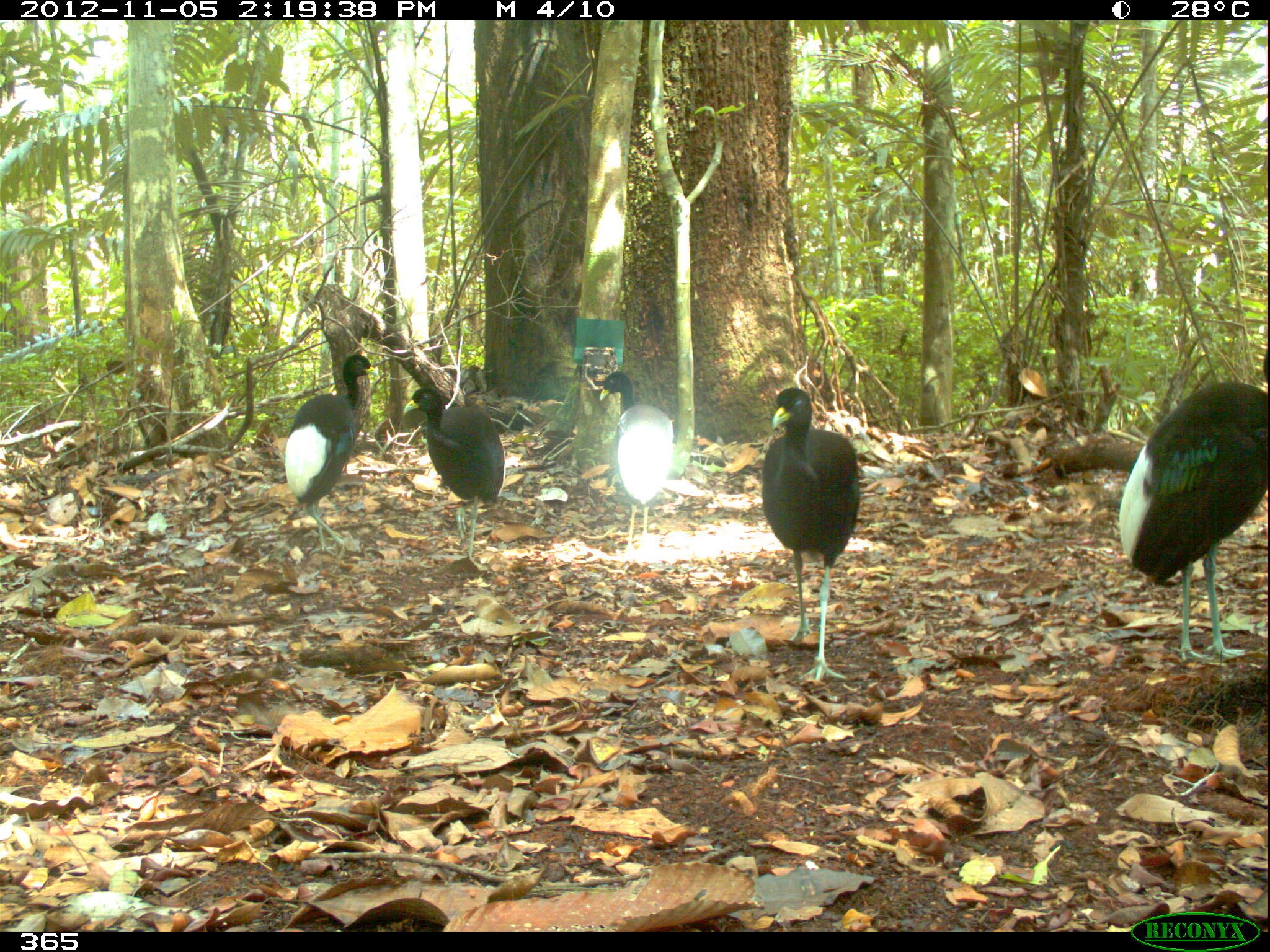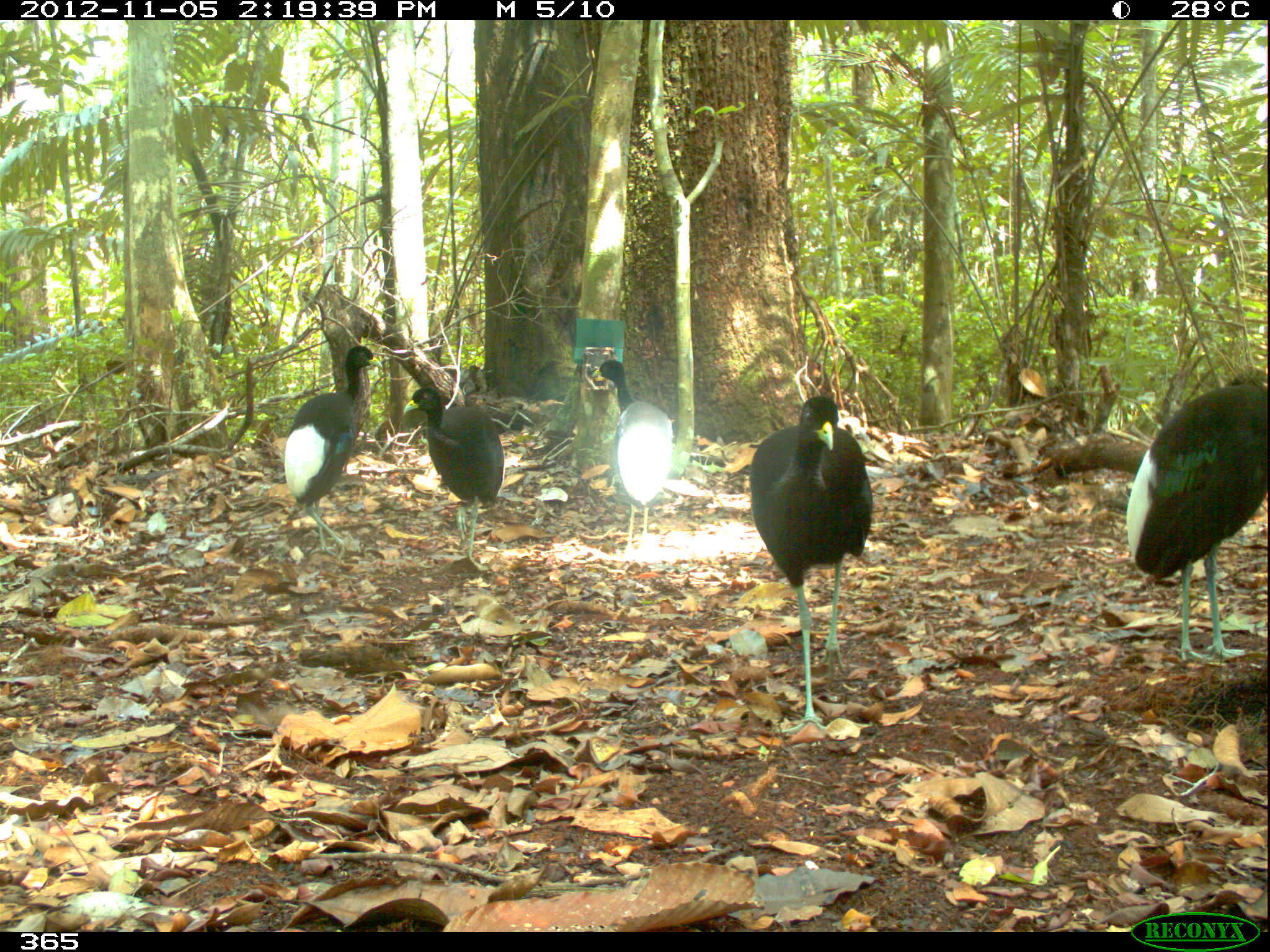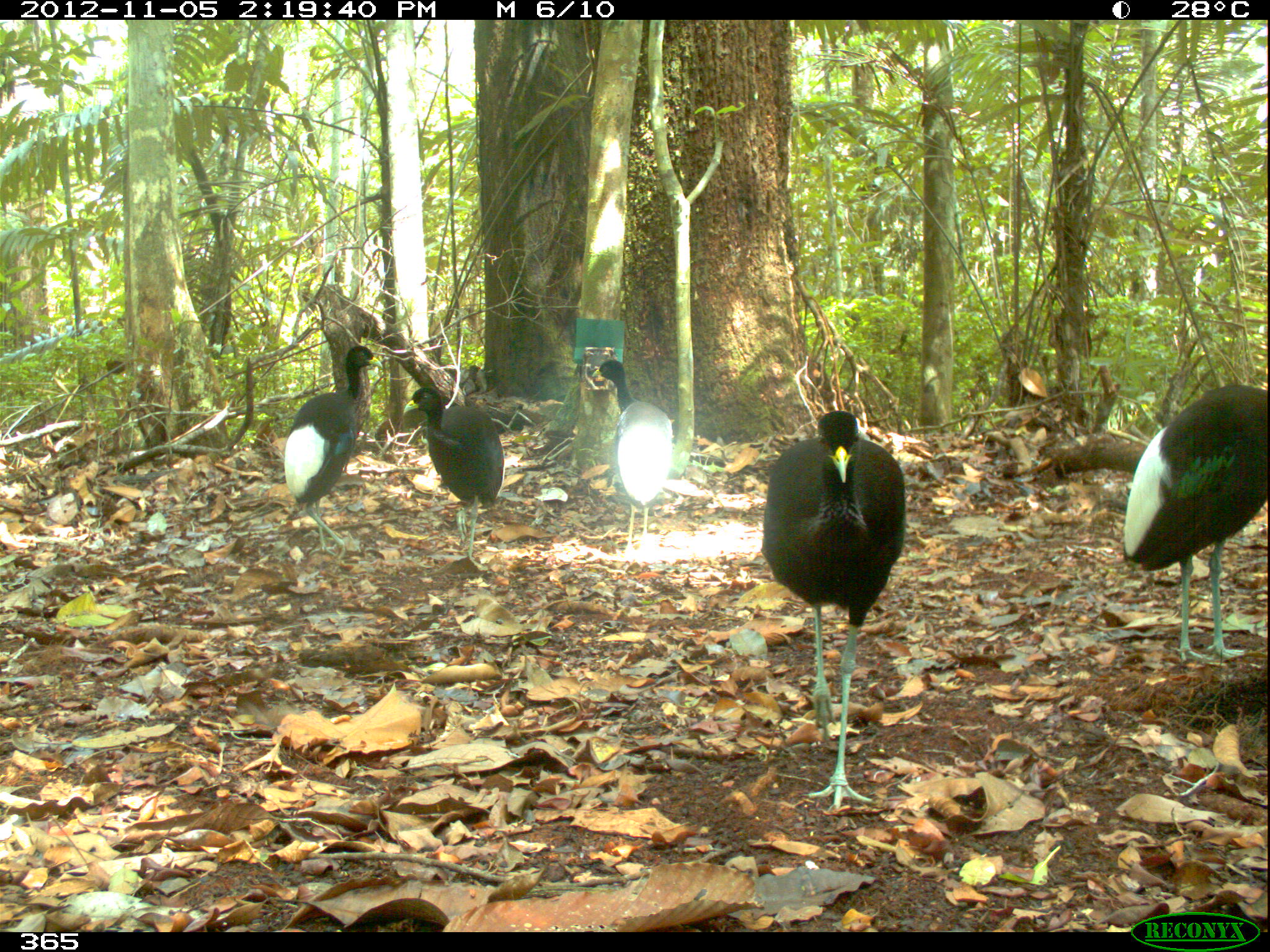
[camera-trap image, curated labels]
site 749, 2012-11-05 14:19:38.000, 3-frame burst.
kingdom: Animalia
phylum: Chordata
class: Aves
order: Gruiformes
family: Psophiidae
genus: Psophia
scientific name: Psophia leucoptera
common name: pale-winged trumpeter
Psophia leucoptera (pale-winged trumpeter).